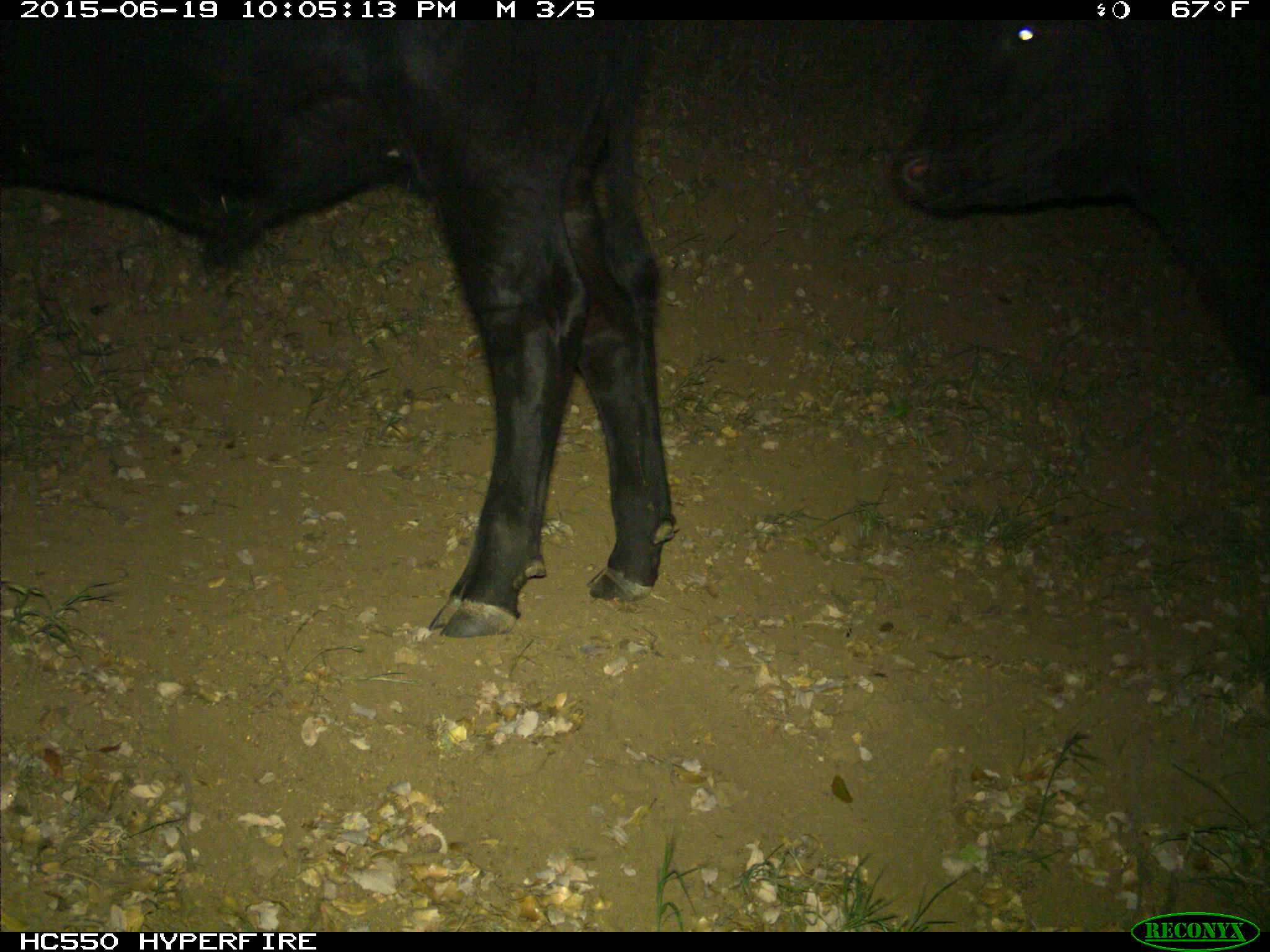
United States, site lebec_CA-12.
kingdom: Animalia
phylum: Chordata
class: Mammalia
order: Artiodactyla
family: Bovidae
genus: Bos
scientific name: Bos taurus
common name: domestic cow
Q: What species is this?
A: Bos taurus (domestic cow).